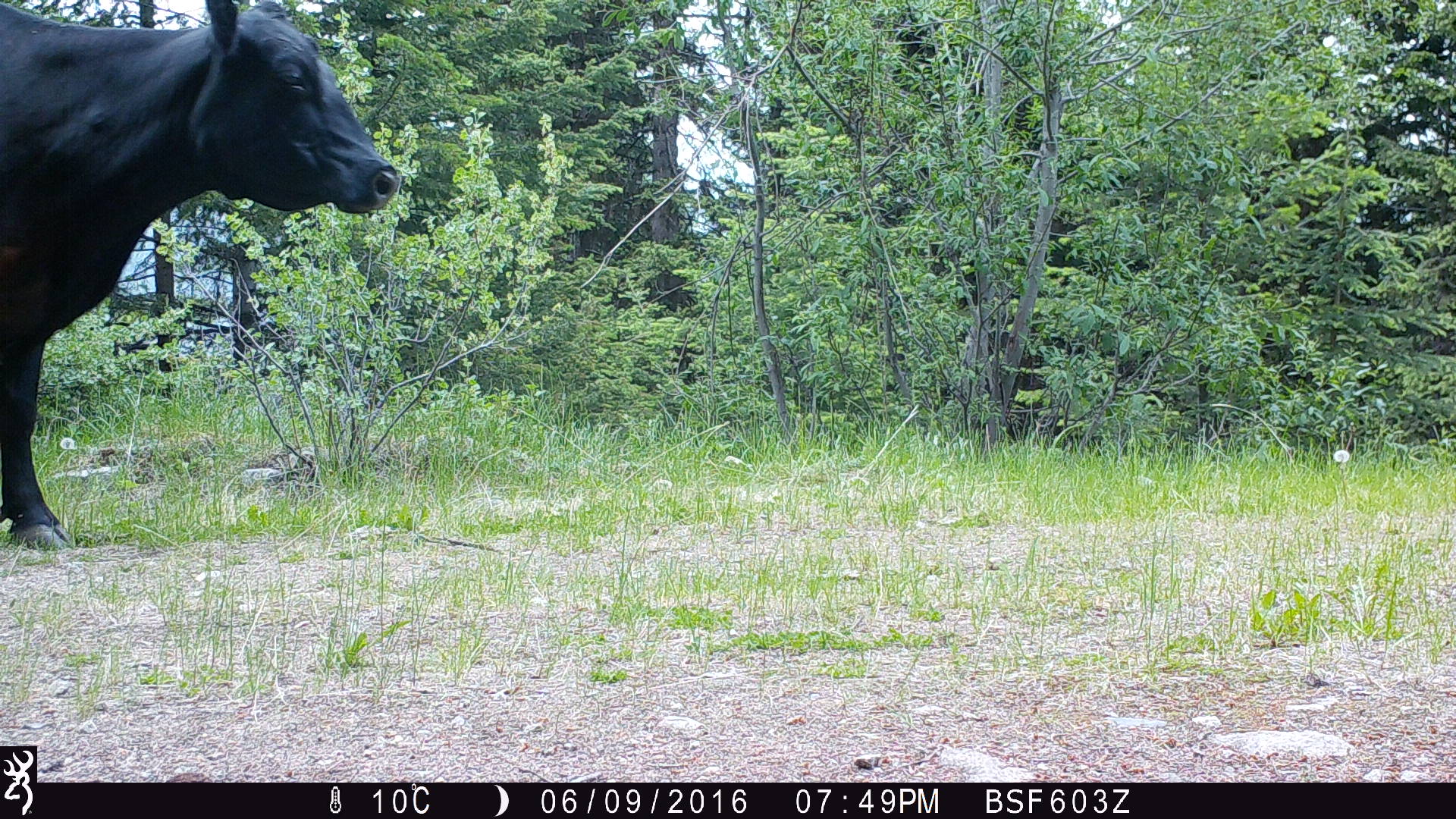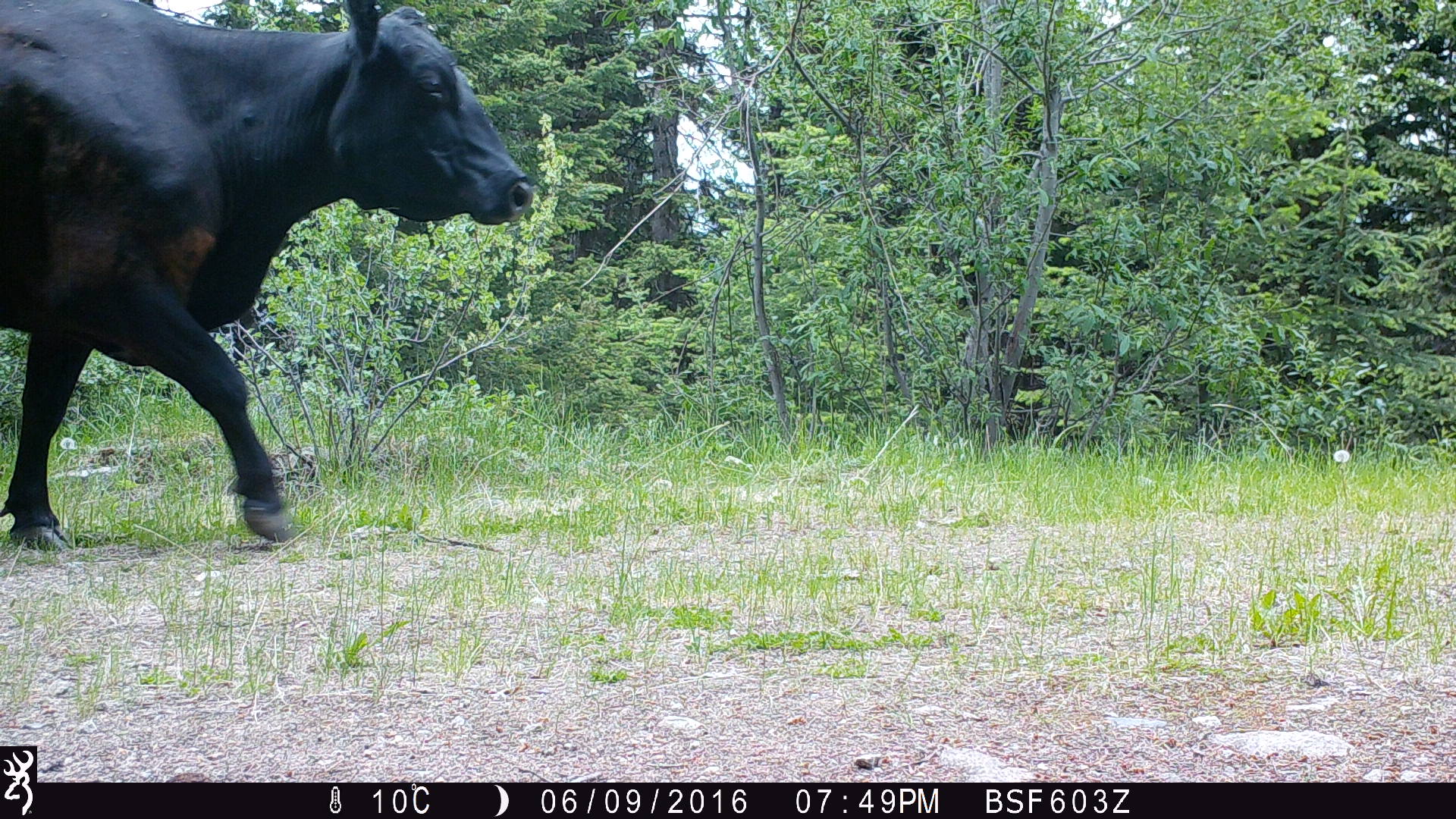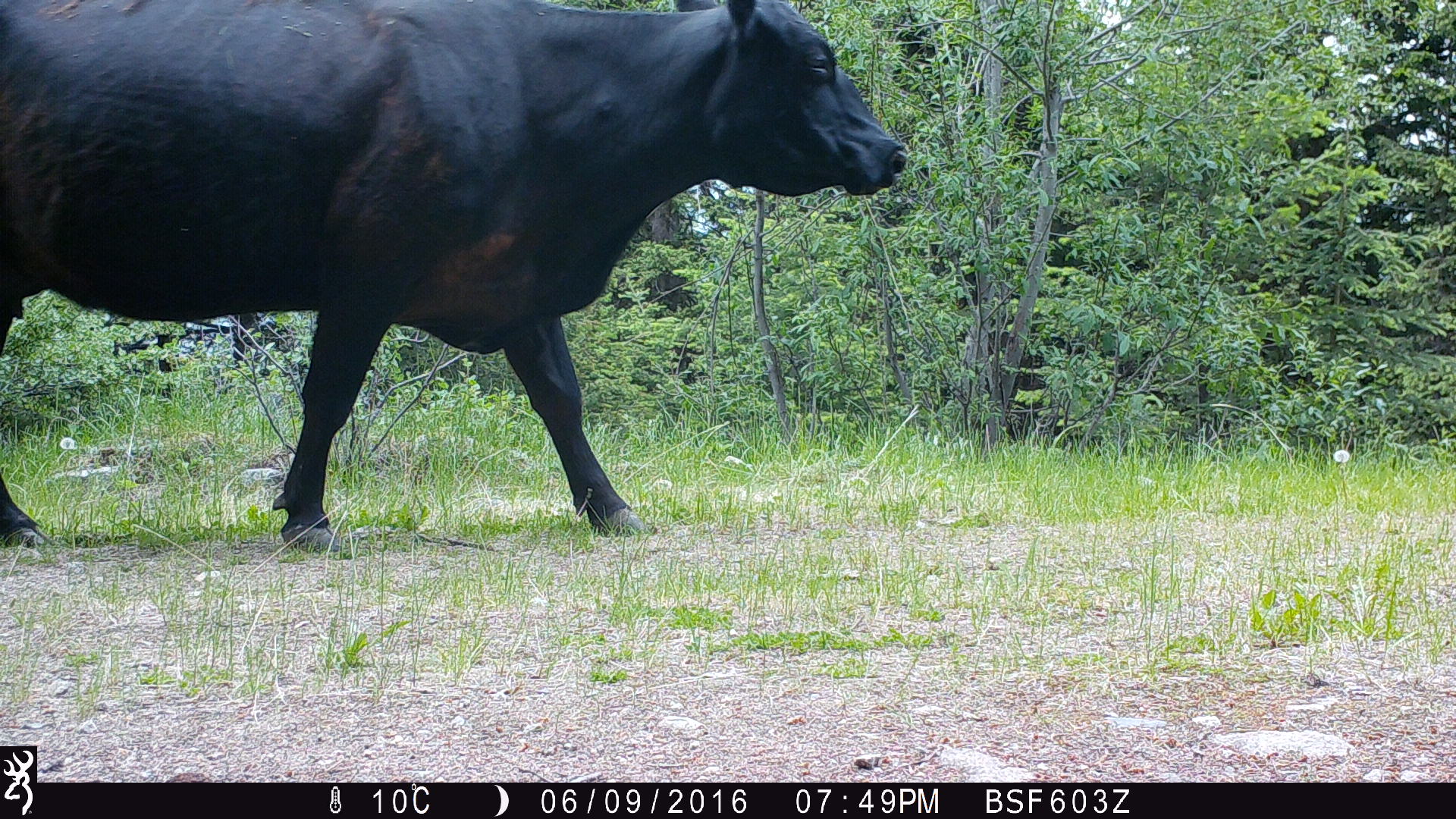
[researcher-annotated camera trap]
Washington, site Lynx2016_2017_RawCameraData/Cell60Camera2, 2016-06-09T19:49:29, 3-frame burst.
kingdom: Animalia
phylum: Chordata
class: Mammalia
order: Artiodactyla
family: Bovidae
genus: Bos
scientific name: Bos taurus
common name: domestic cattle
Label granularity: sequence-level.